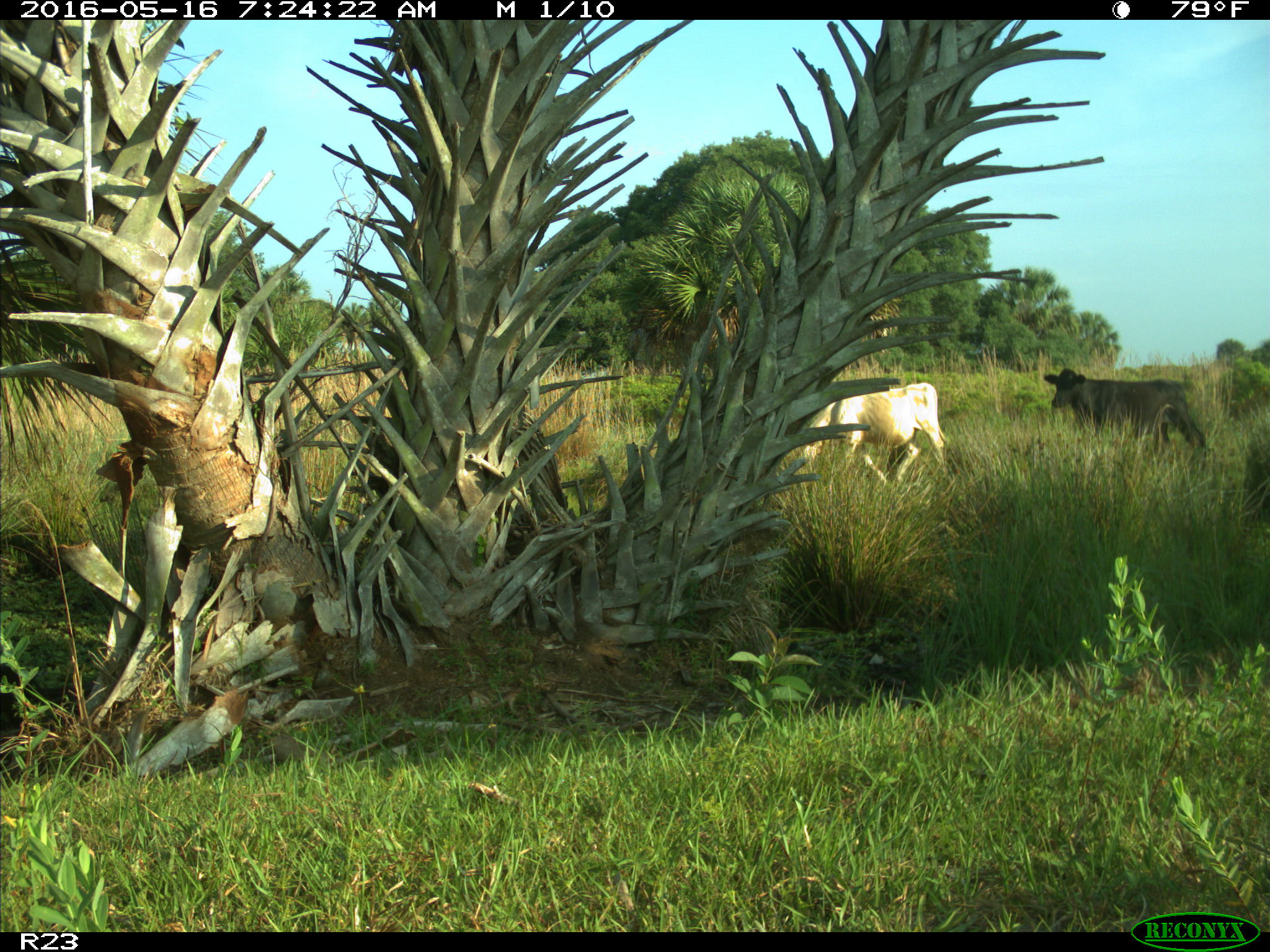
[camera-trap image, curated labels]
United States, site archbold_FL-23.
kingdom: Animalia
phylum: Chordata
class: Mammalia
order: Artiodactyla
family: Bovidae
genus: Bos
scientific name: Bos taurus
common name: domestic cow